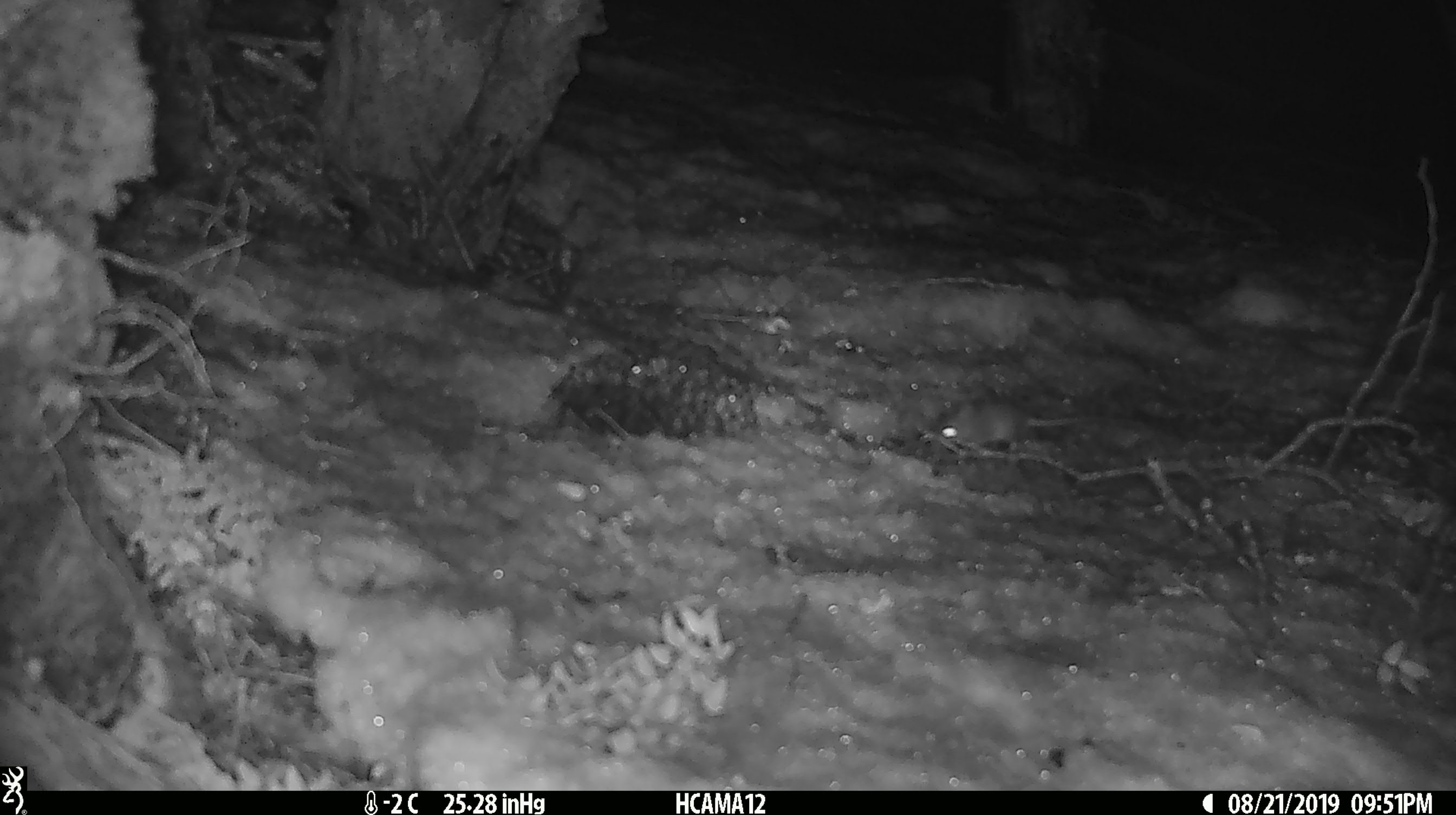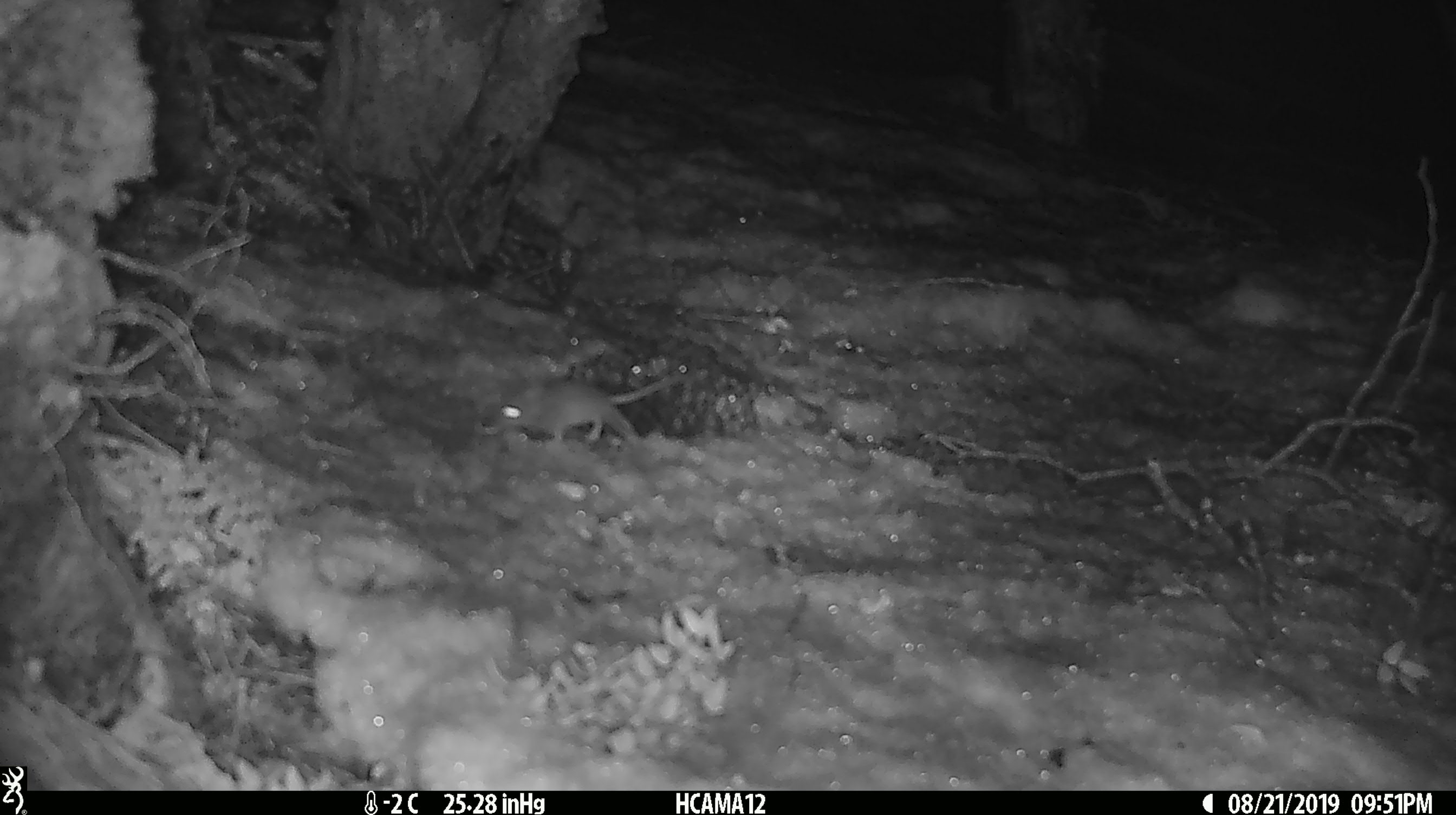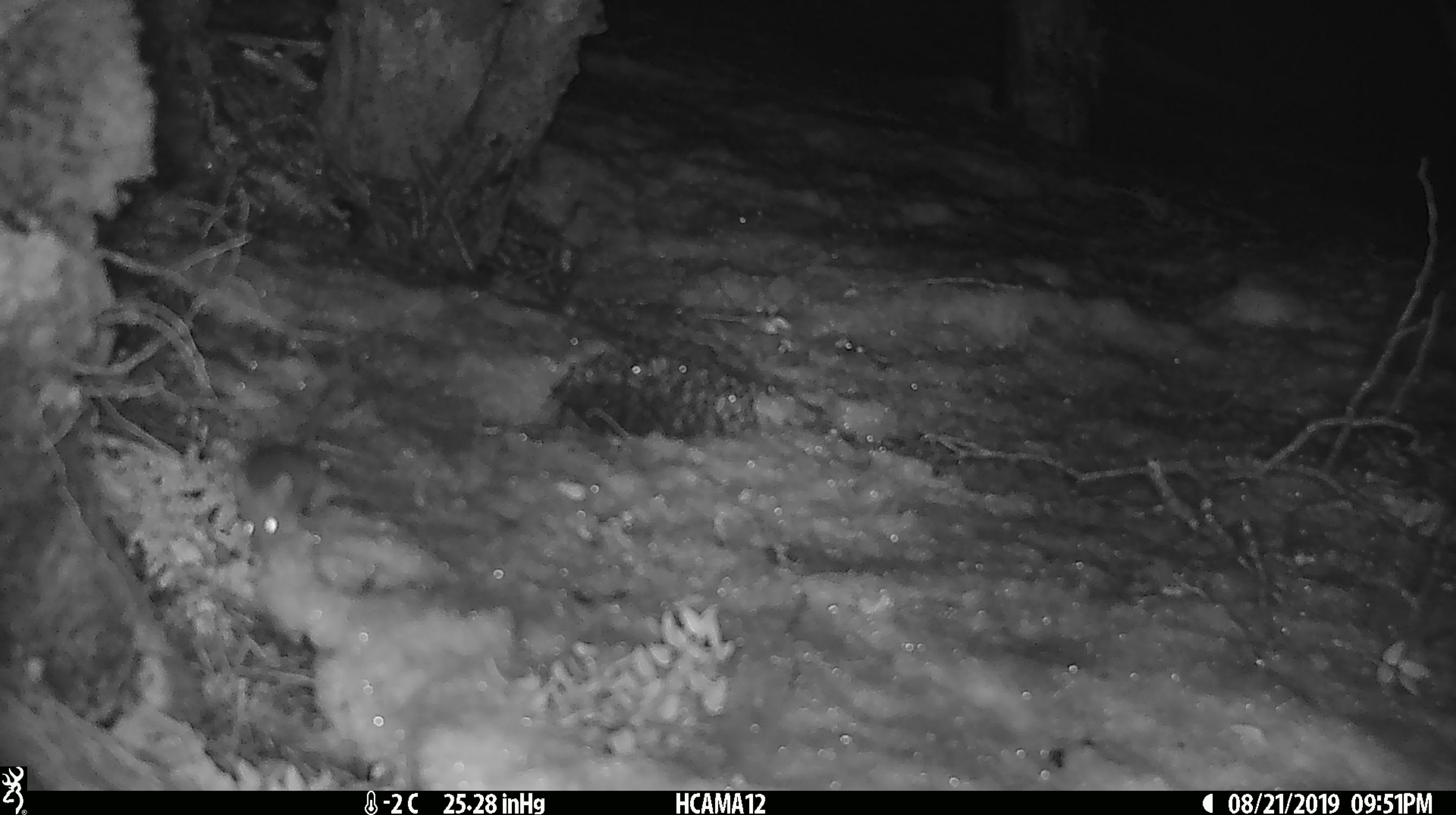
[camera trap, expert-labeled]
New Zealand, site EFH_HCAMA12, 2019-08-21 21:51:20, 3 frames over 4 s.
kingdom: Animalia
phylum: Chordata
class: Mammalia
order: Rodentia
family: Muridae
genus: Mus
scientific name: Mus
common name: mouse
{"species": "mouse (Mus)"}